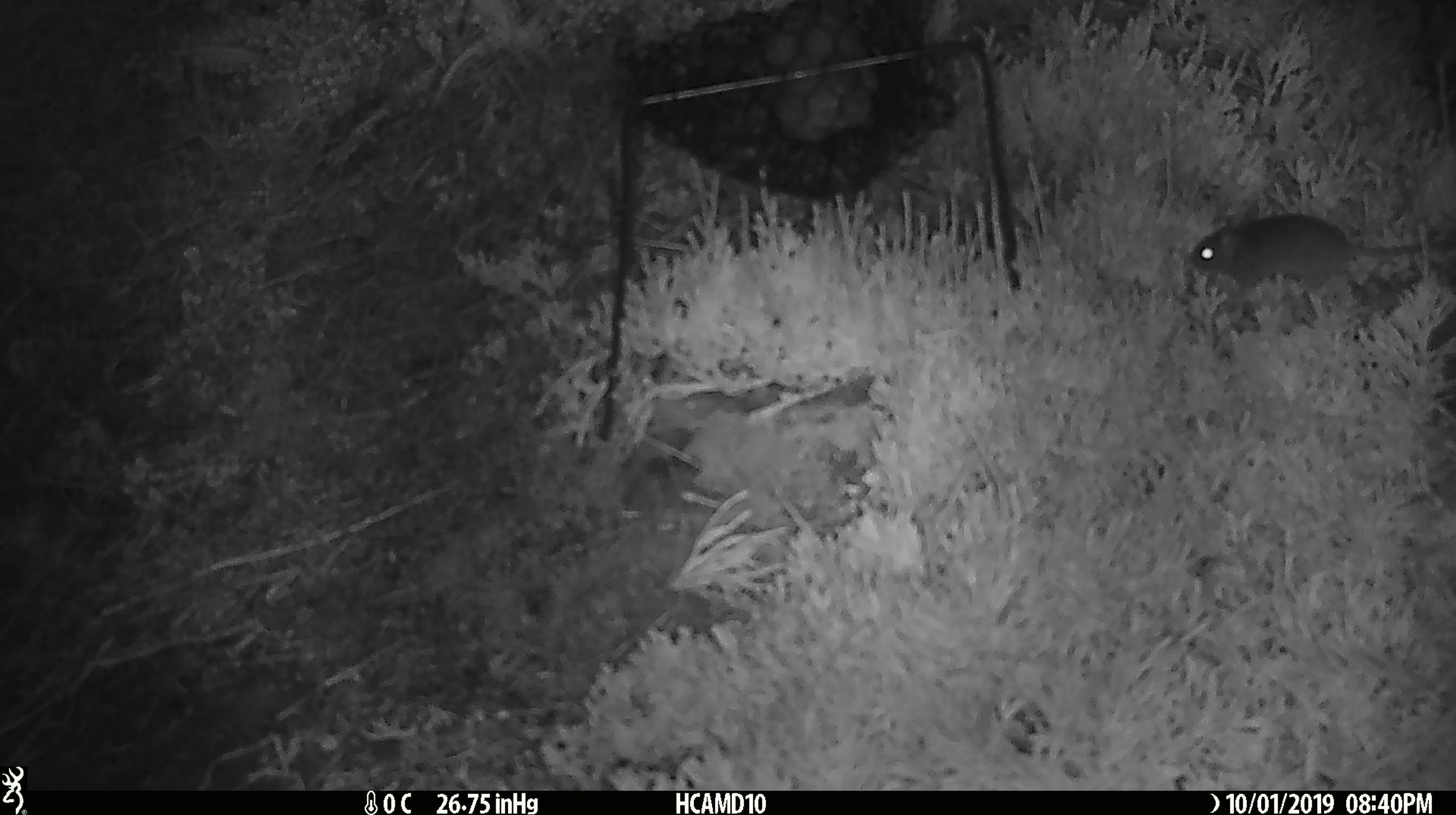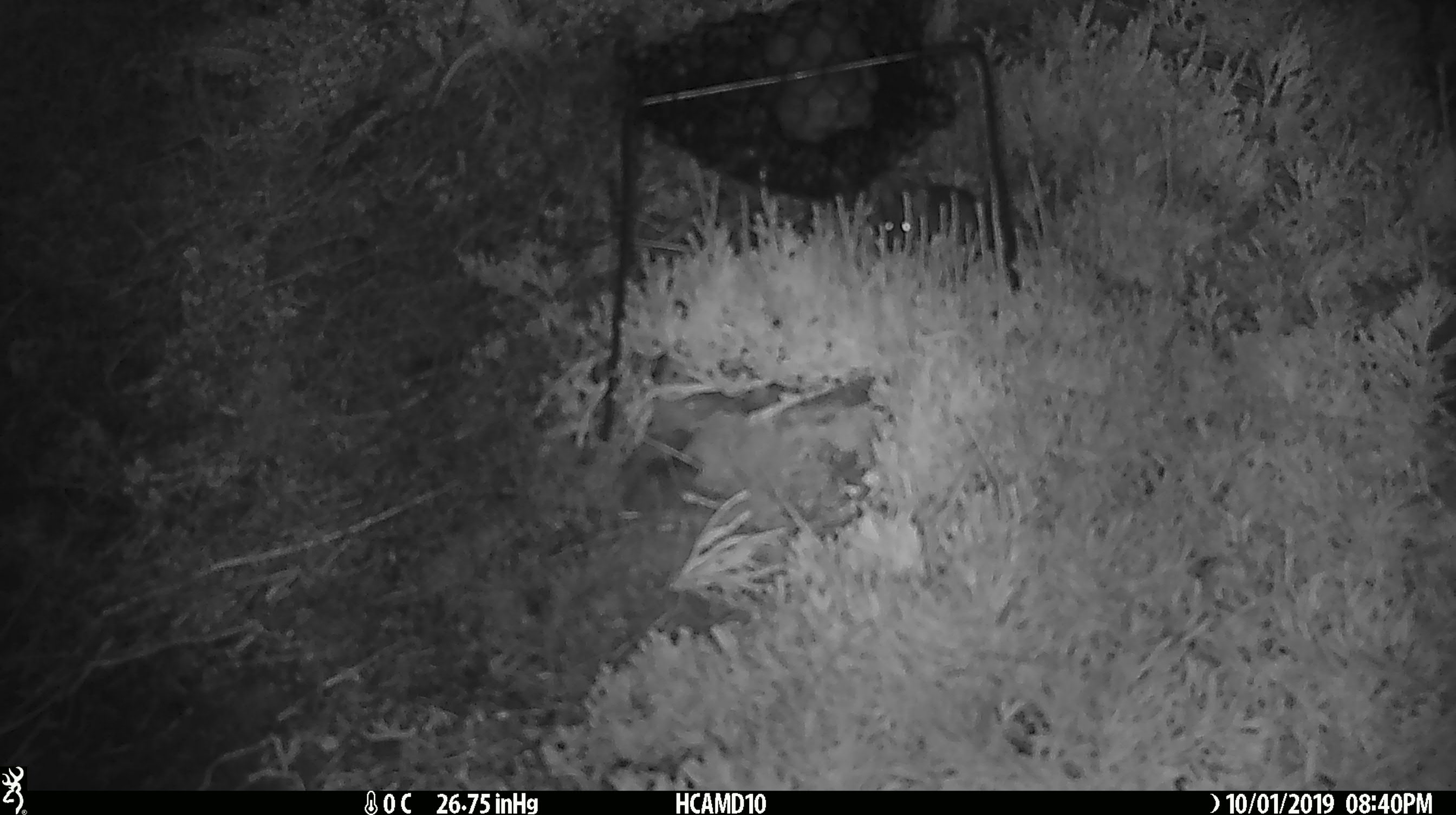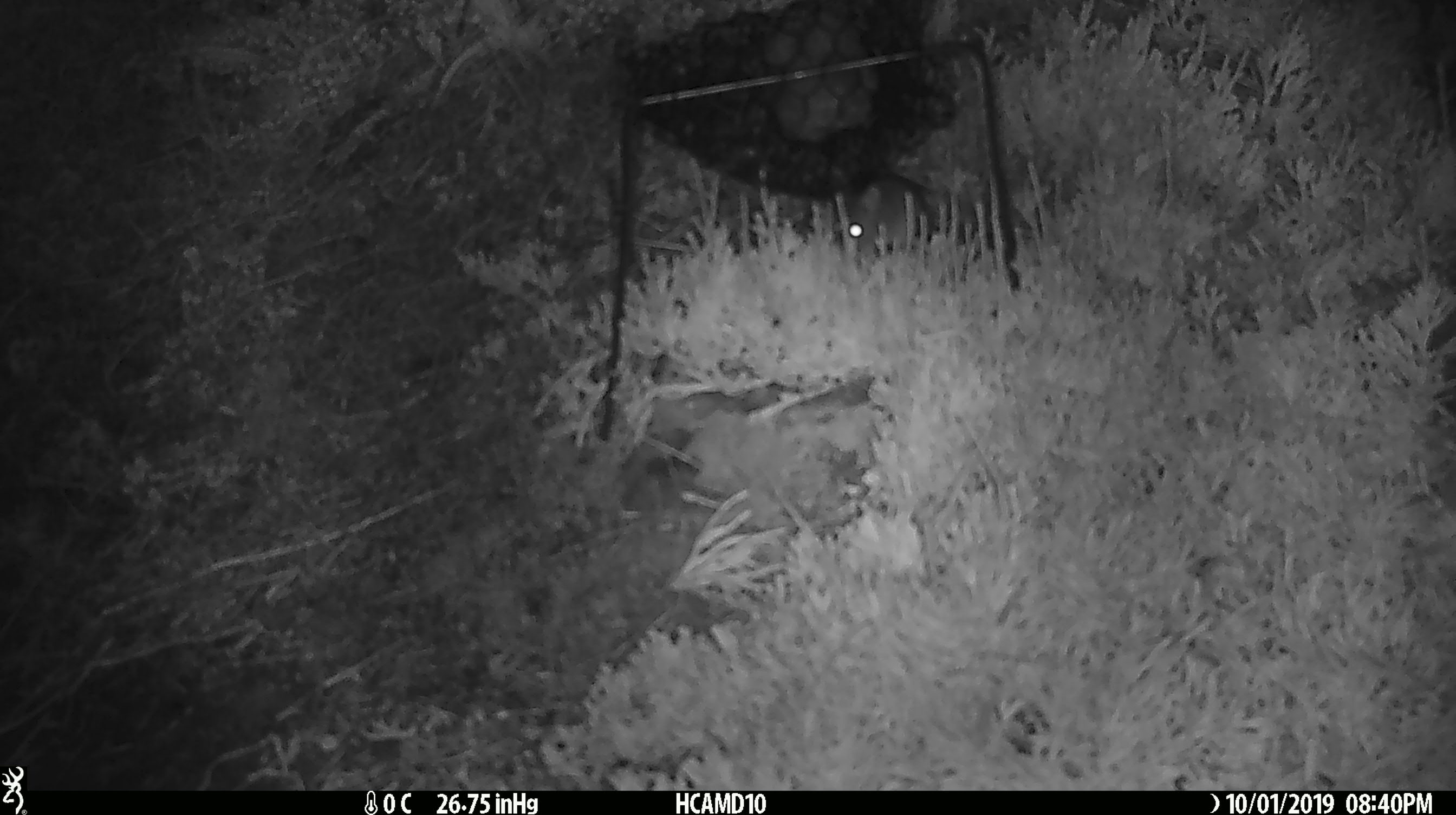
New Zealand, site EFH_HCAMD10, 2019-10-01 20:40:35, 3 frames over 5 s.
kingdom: Animalia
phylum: Chordata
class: Mammalia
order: Rodentia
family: Muridae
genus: Mus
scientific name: Mus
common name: mouse